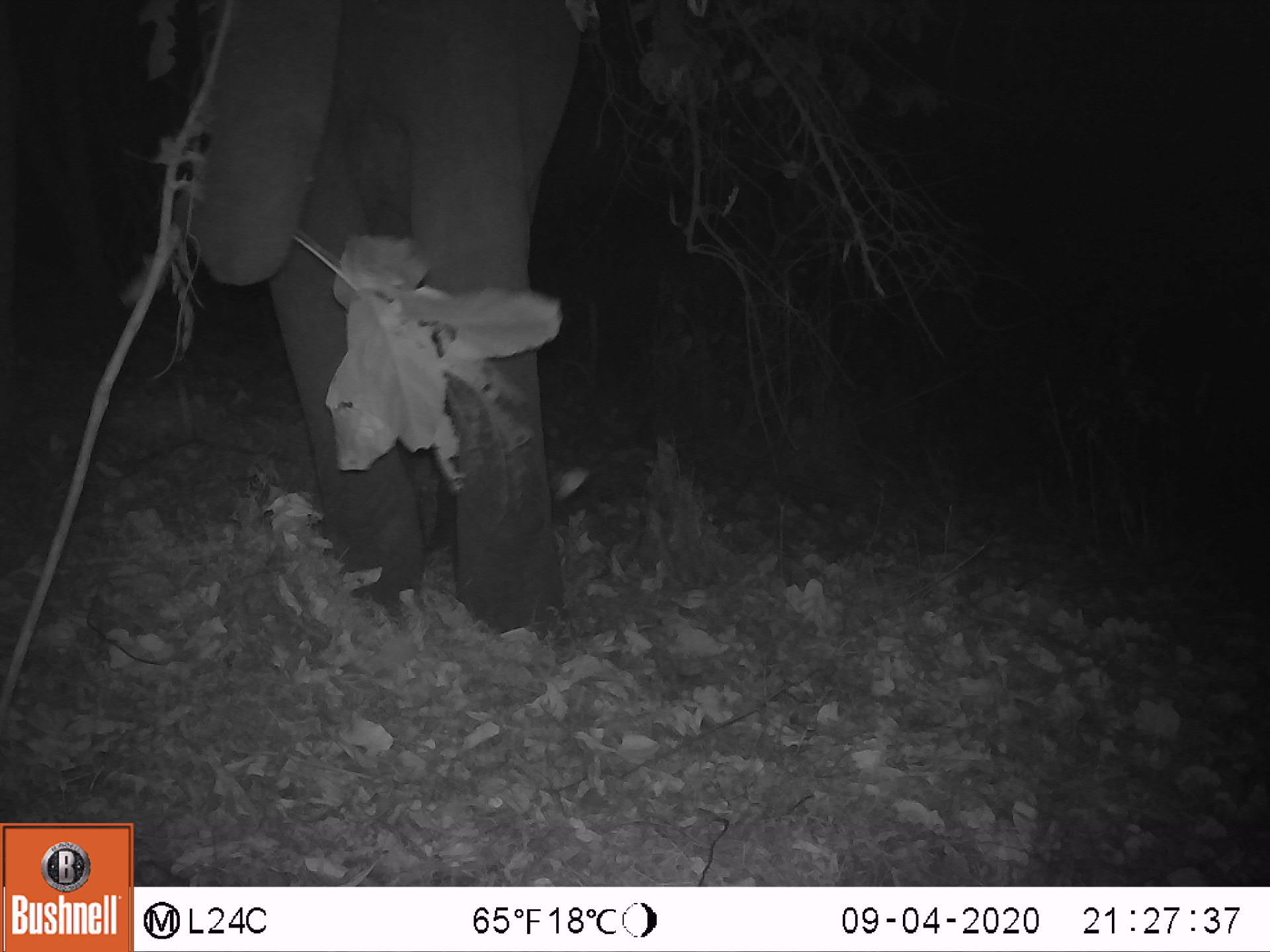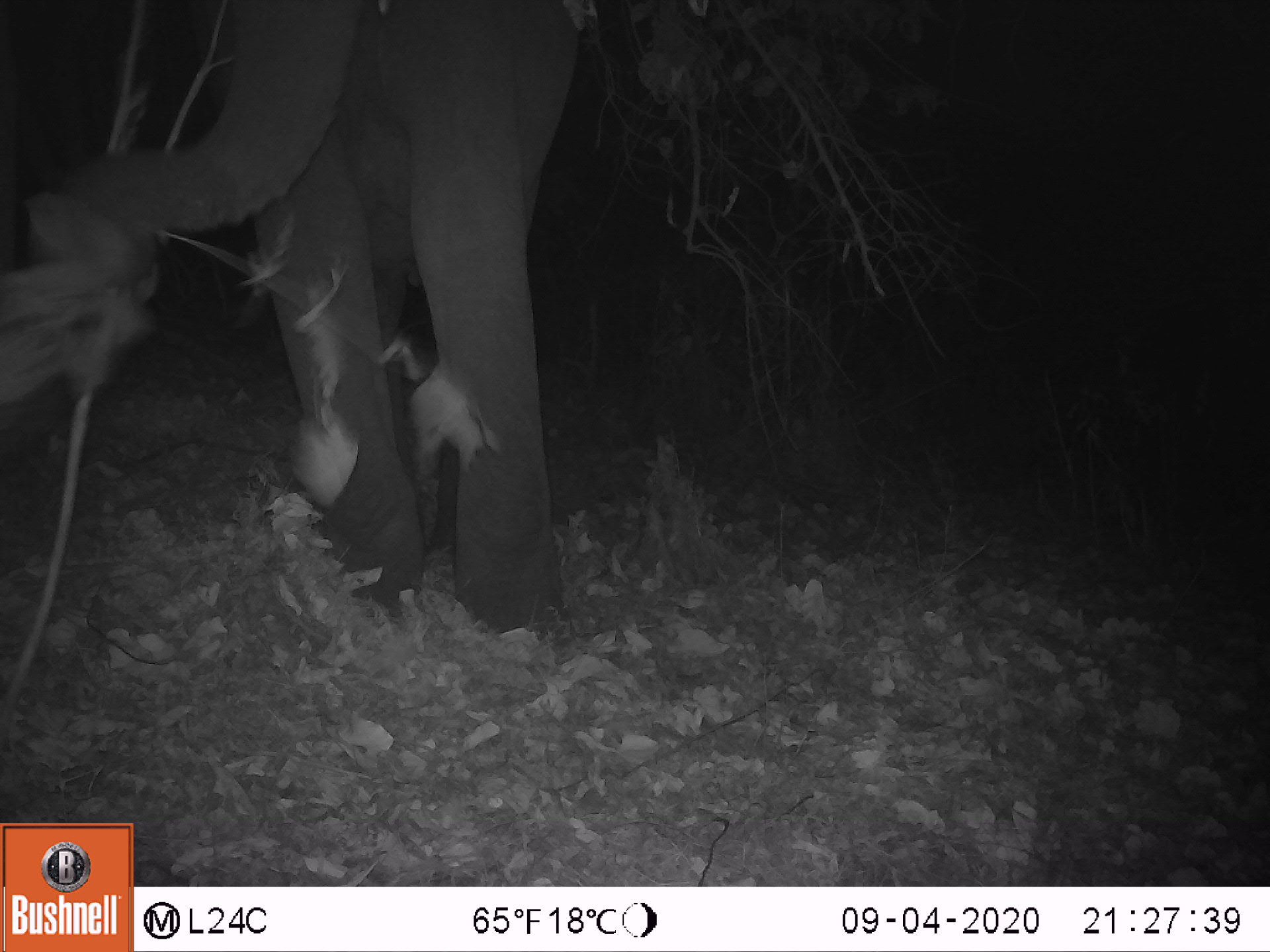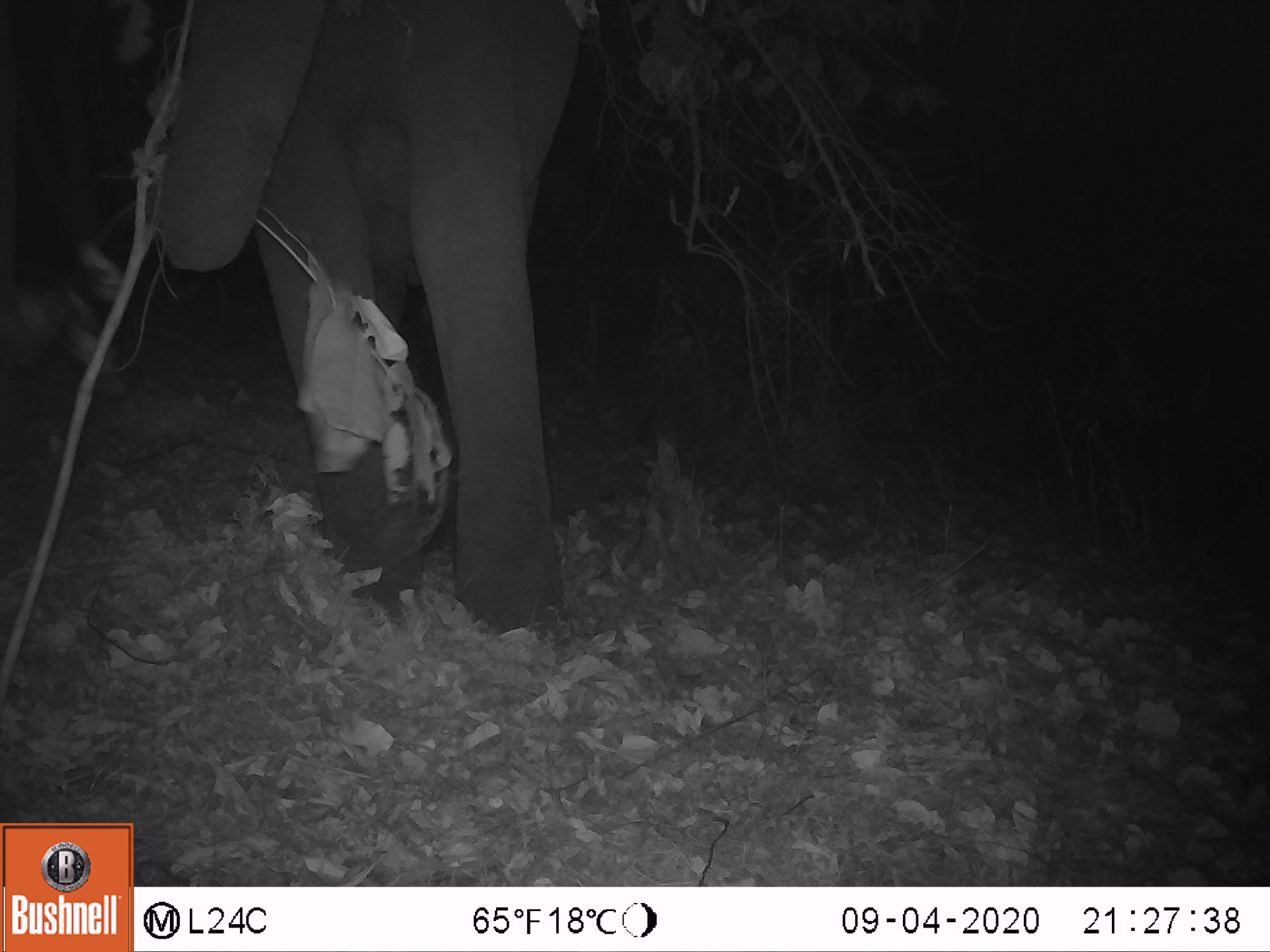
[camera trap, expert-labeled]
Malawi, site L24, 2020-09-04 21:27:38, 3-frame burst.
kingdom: Animalia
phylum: Chordata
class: Mammalia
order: Proboscidea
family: Elephantidae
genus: Loxodonta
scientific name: Loxodonta africana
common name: african savanna elephant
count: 1